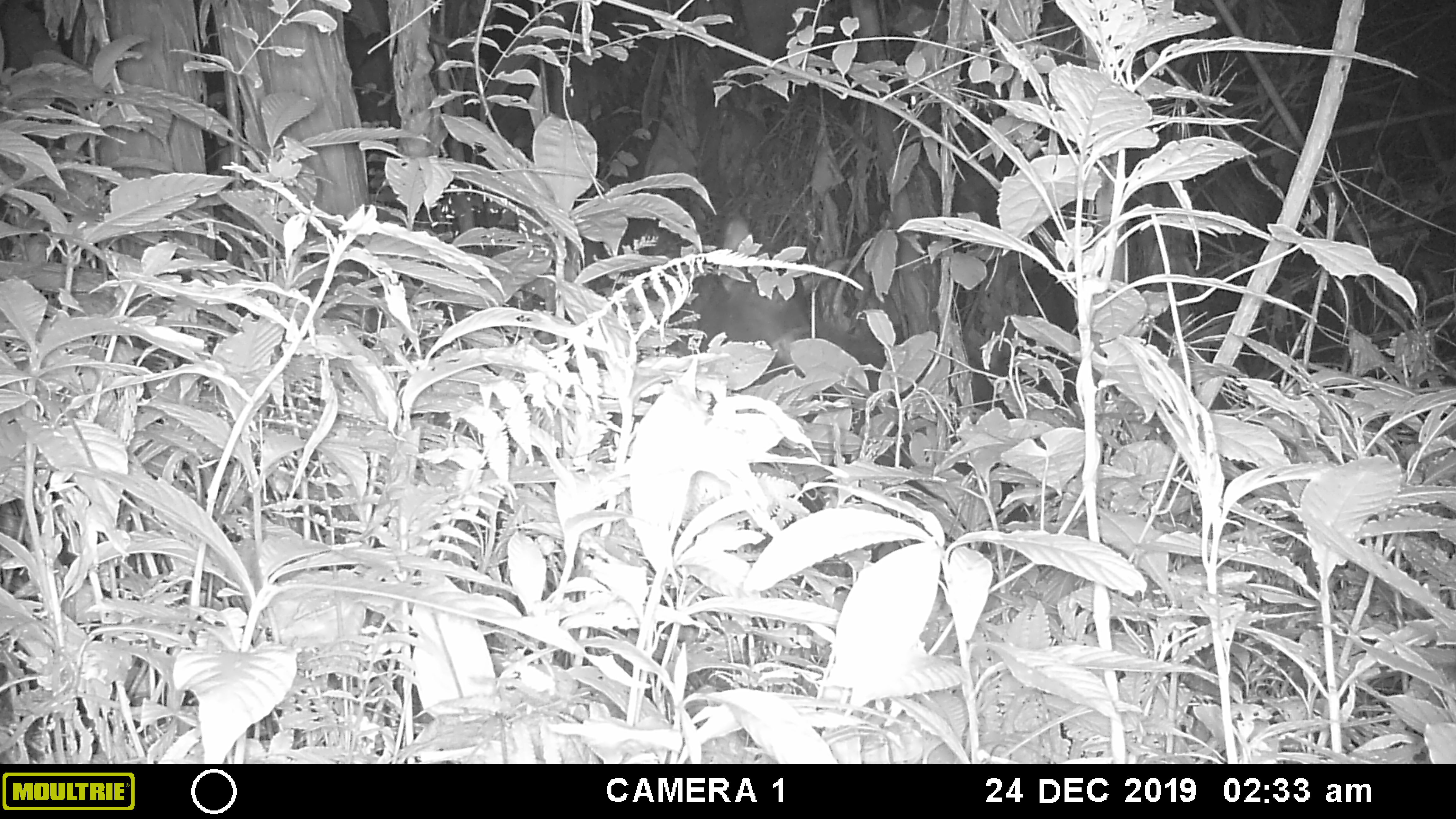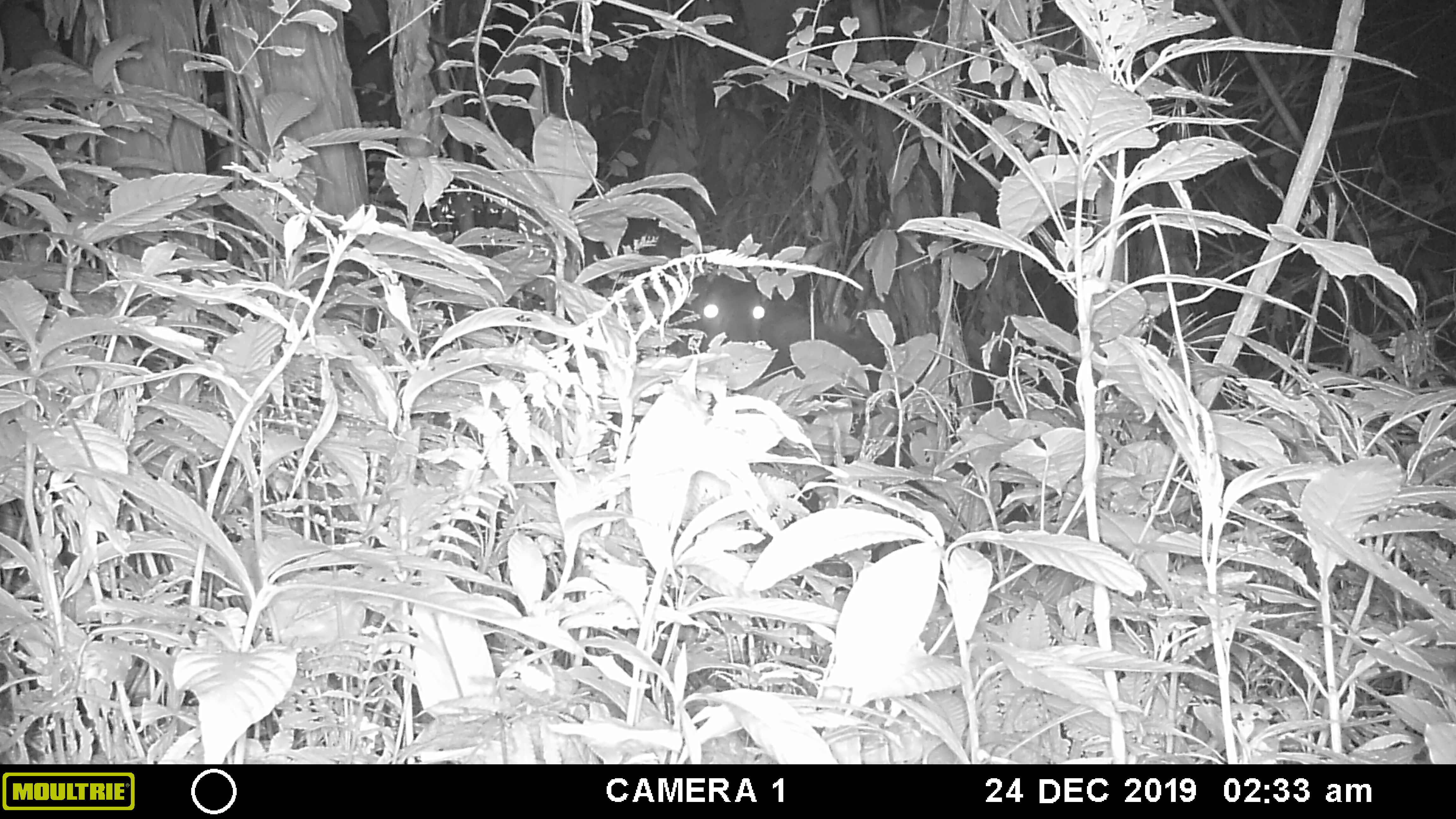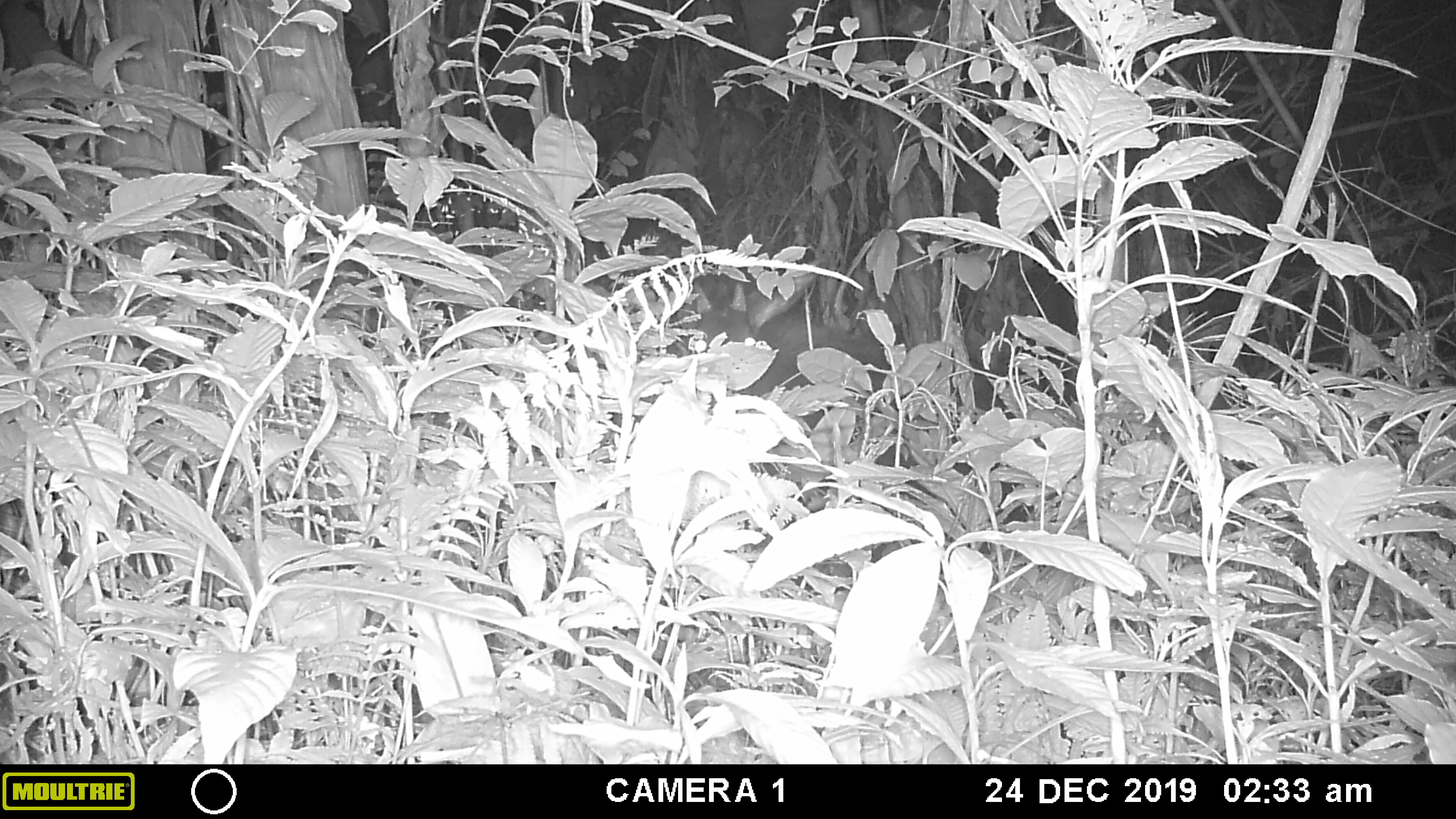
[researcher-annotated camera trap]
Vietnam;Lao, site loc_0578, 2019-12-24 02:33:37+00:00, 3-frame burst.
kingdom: Animalia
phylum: Chordata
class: Mammalia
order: Artiodactyla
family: Bovidae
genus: Capricornis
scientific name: Capricornis sumatraensis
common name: chinese serow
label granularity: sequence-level